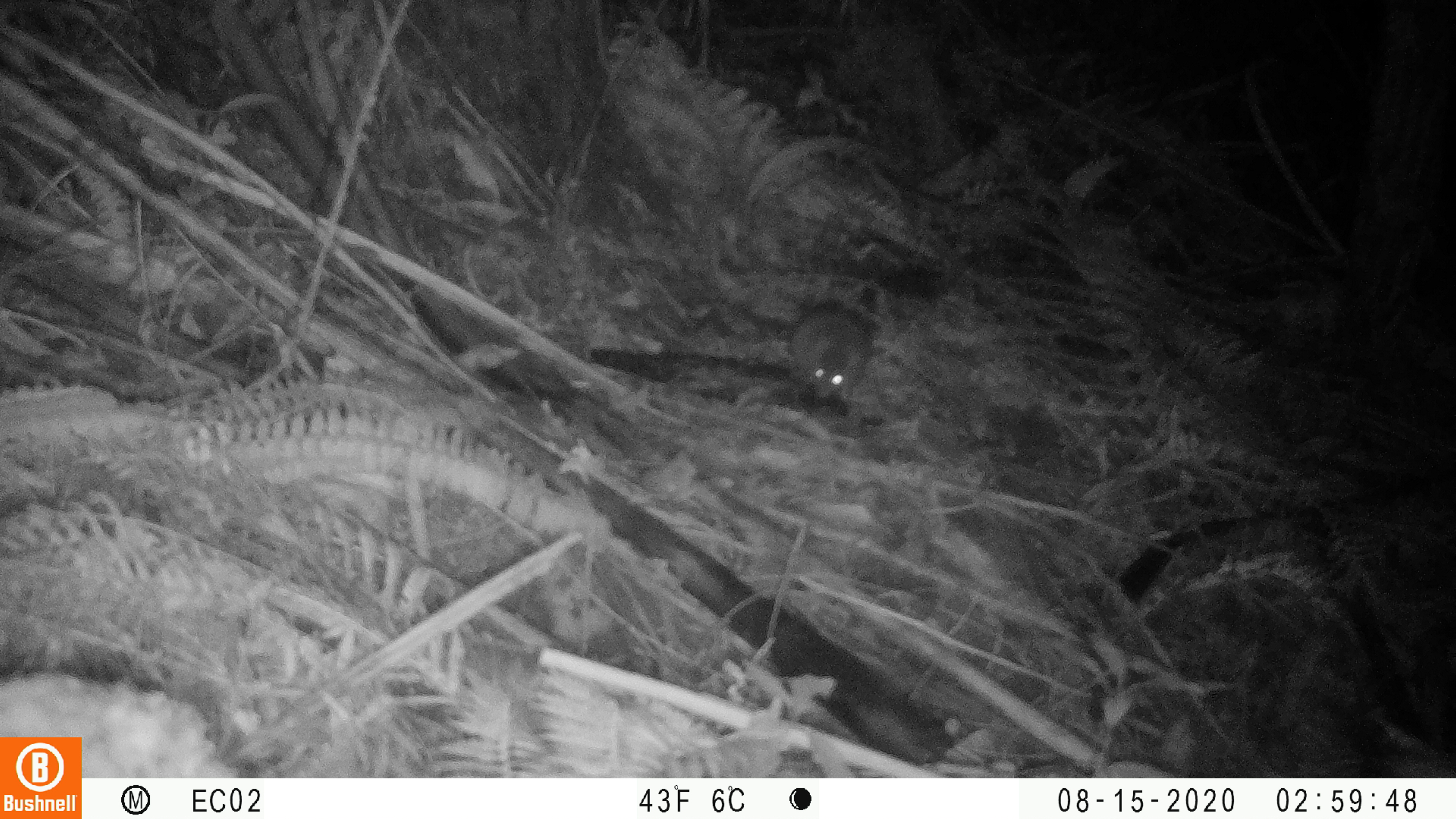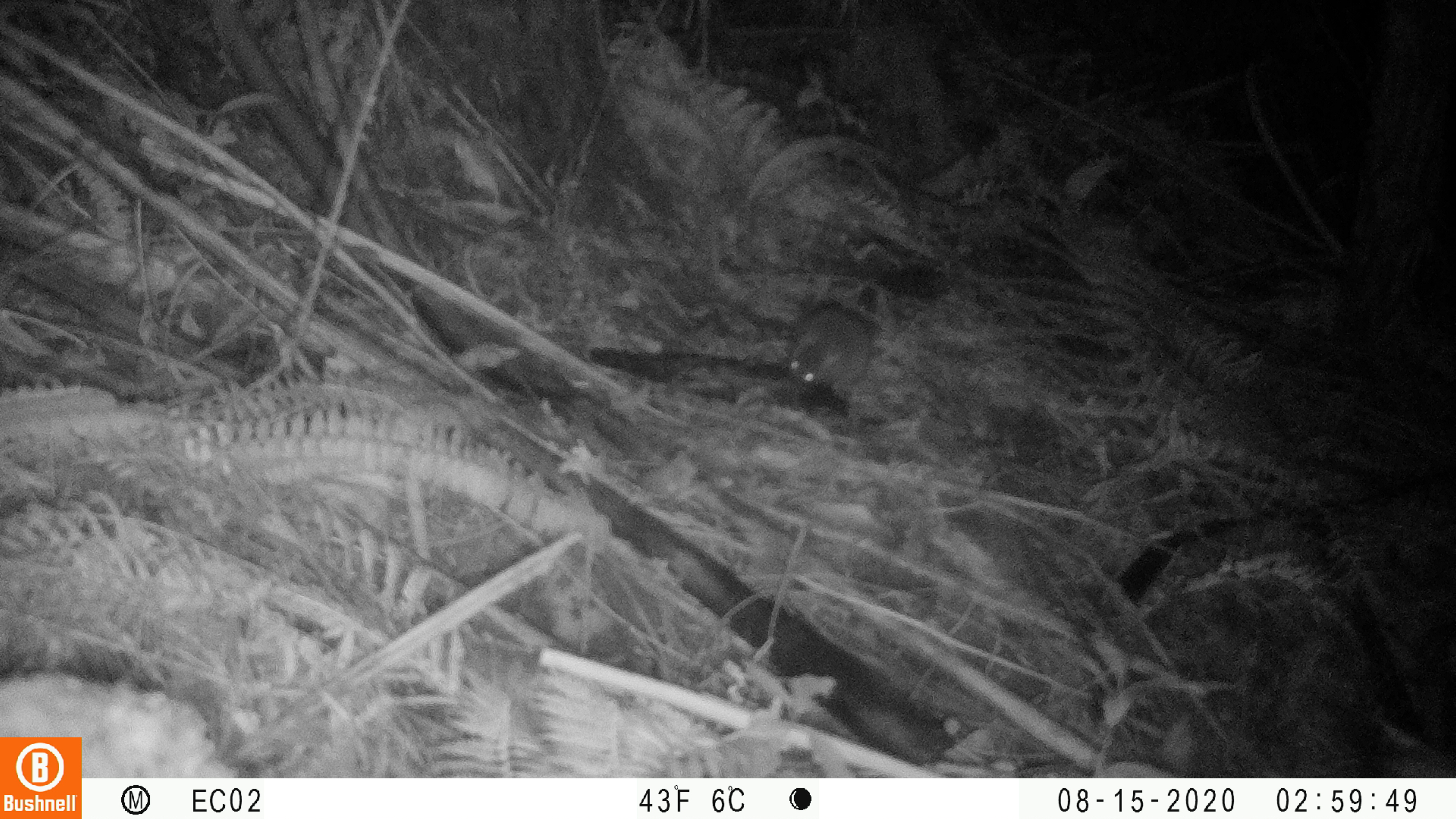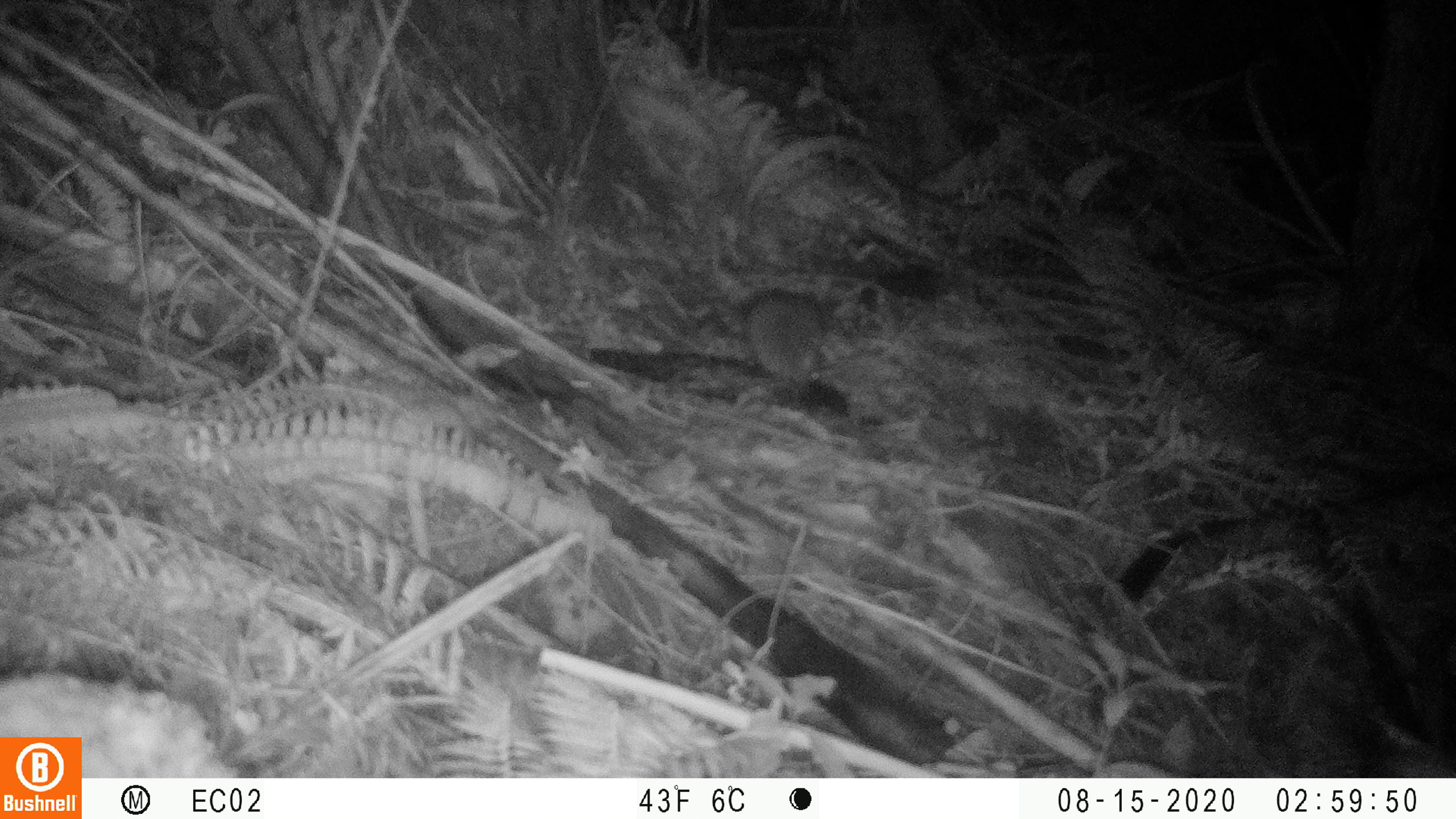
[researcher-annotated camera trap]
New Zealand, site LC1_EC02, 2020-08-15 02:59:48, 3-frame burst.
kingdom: Animalia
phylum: Chordata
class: Mammalia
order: Rodentia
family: Muridae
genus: Rattus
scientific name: Rattus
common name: rat